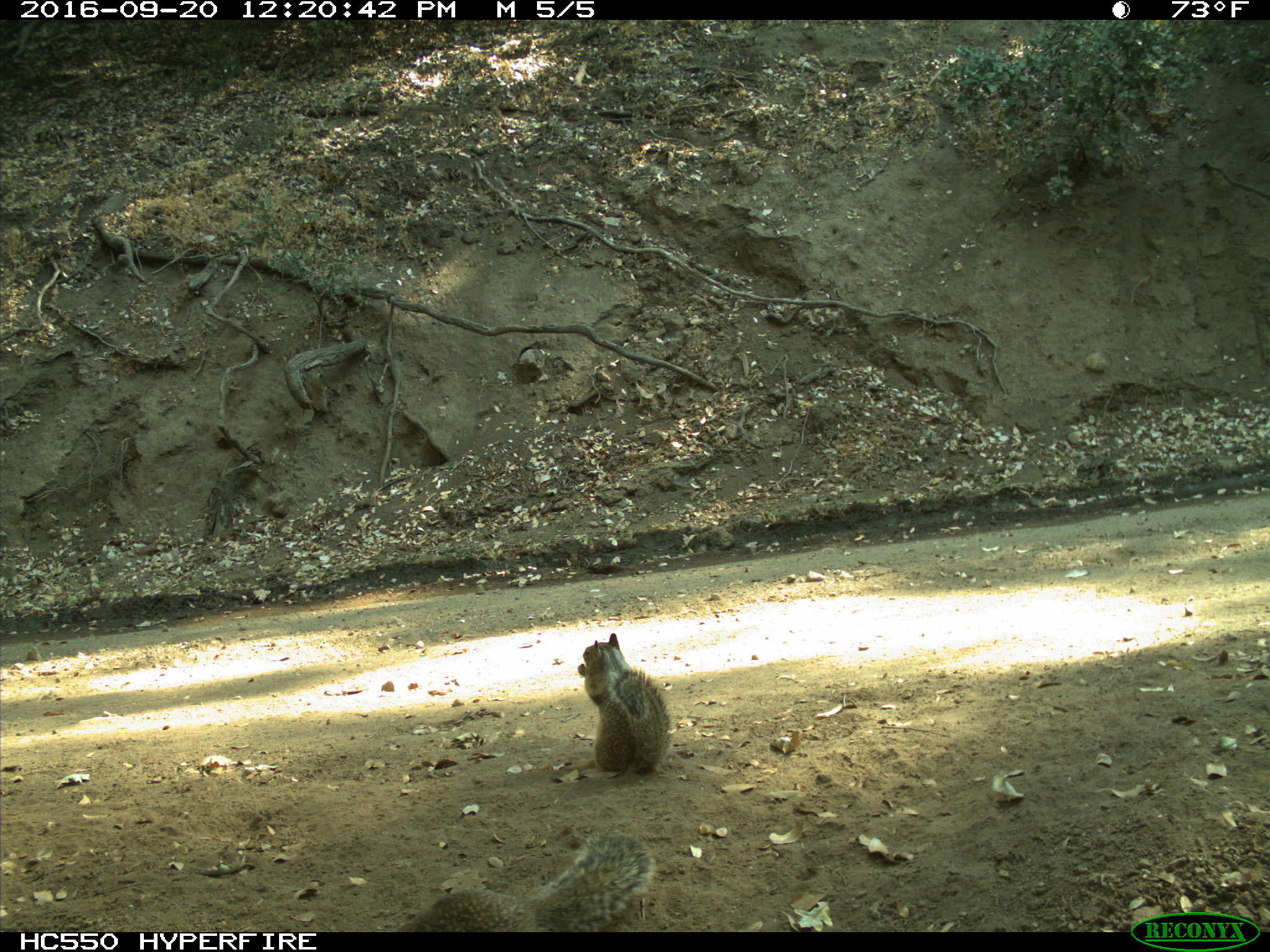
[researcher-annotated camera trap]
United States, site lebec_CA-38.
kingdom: Animalia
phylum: Chordata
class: Mammalia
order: Rodentia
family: Sciuridae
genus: Otospermophilus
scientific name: Otospermophilus beecheyi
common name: california ground squirrel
Otospermophilus beecheyi (california ground squirrel).